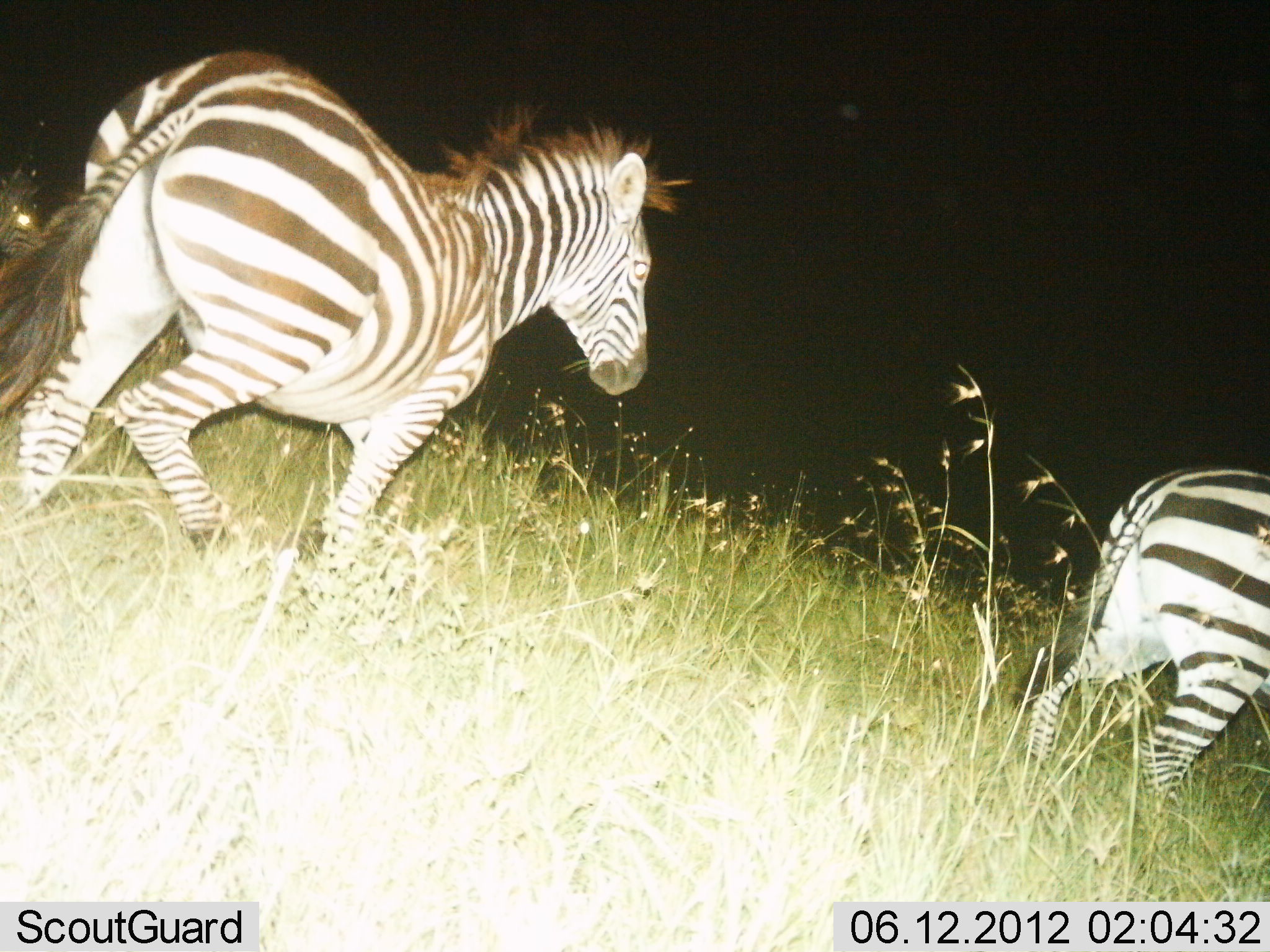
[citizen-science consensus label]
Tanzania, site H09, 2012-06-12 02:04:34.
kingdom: Animalia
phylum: Chordata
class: Mammalia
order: Perissodactyla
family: Equidae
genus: Equus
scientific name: Equus quagga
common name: plains zebra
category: zebra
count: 2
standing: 10%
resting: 0%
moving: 100%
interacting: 0%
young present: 0%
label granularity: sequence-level